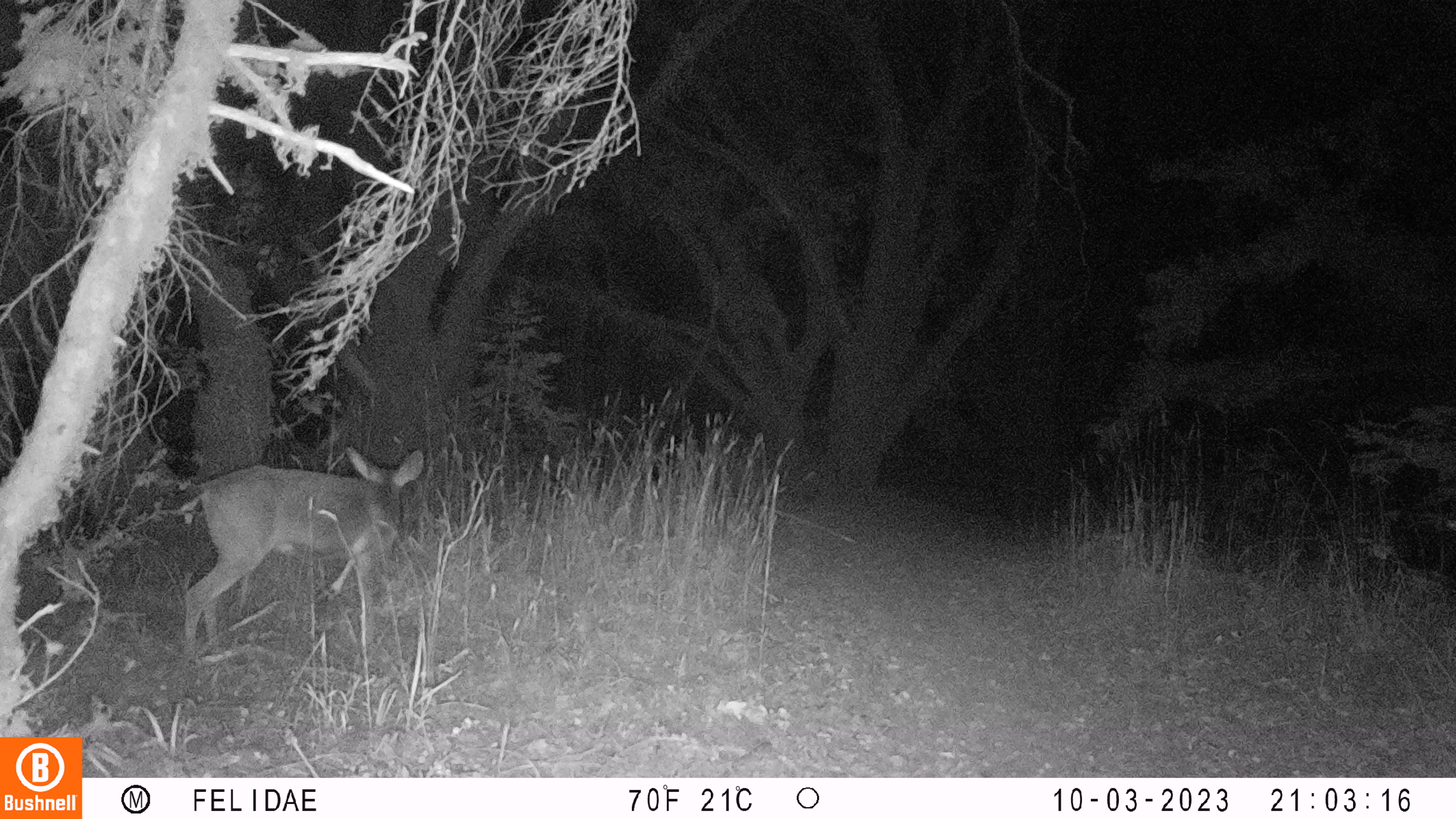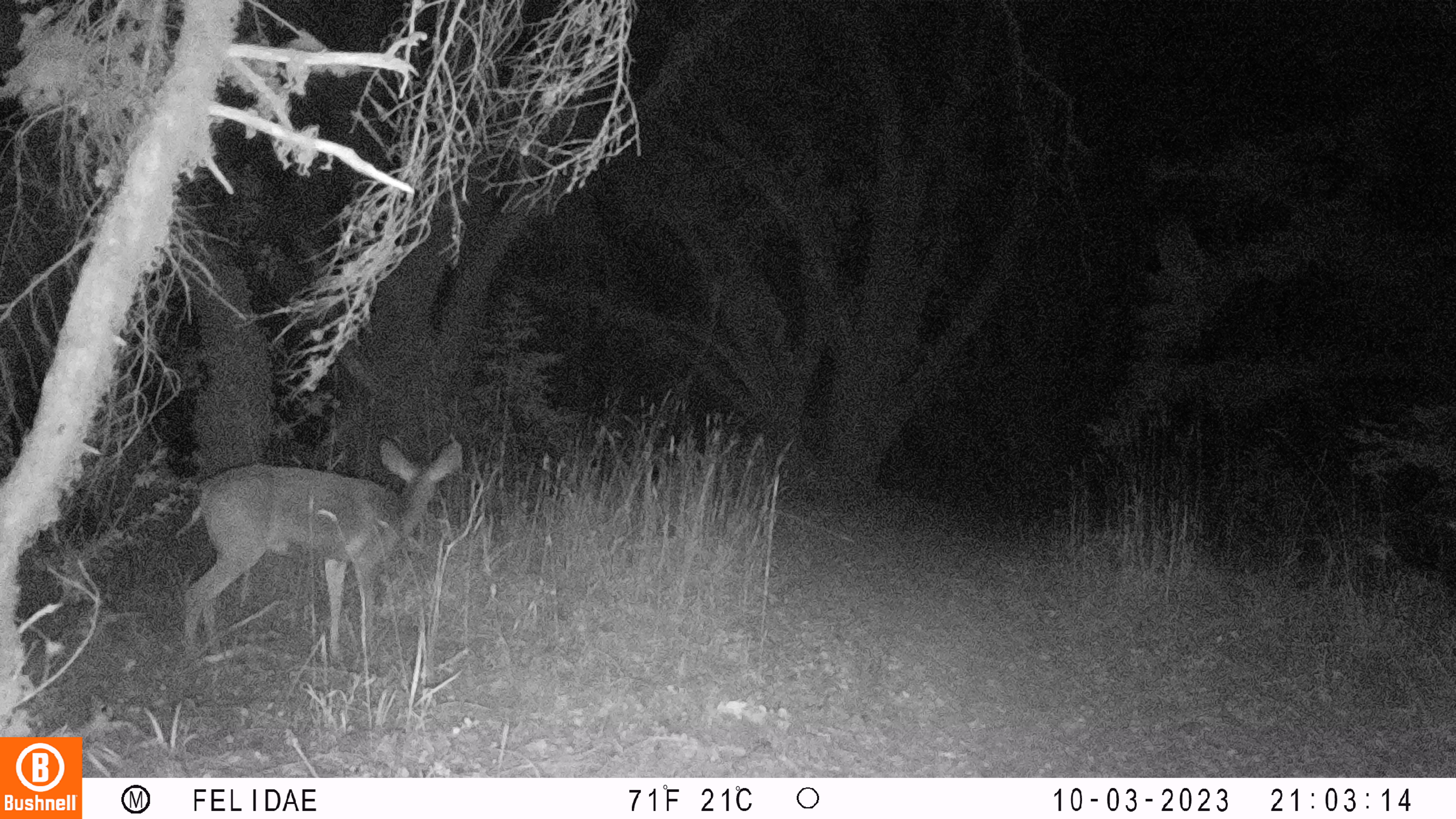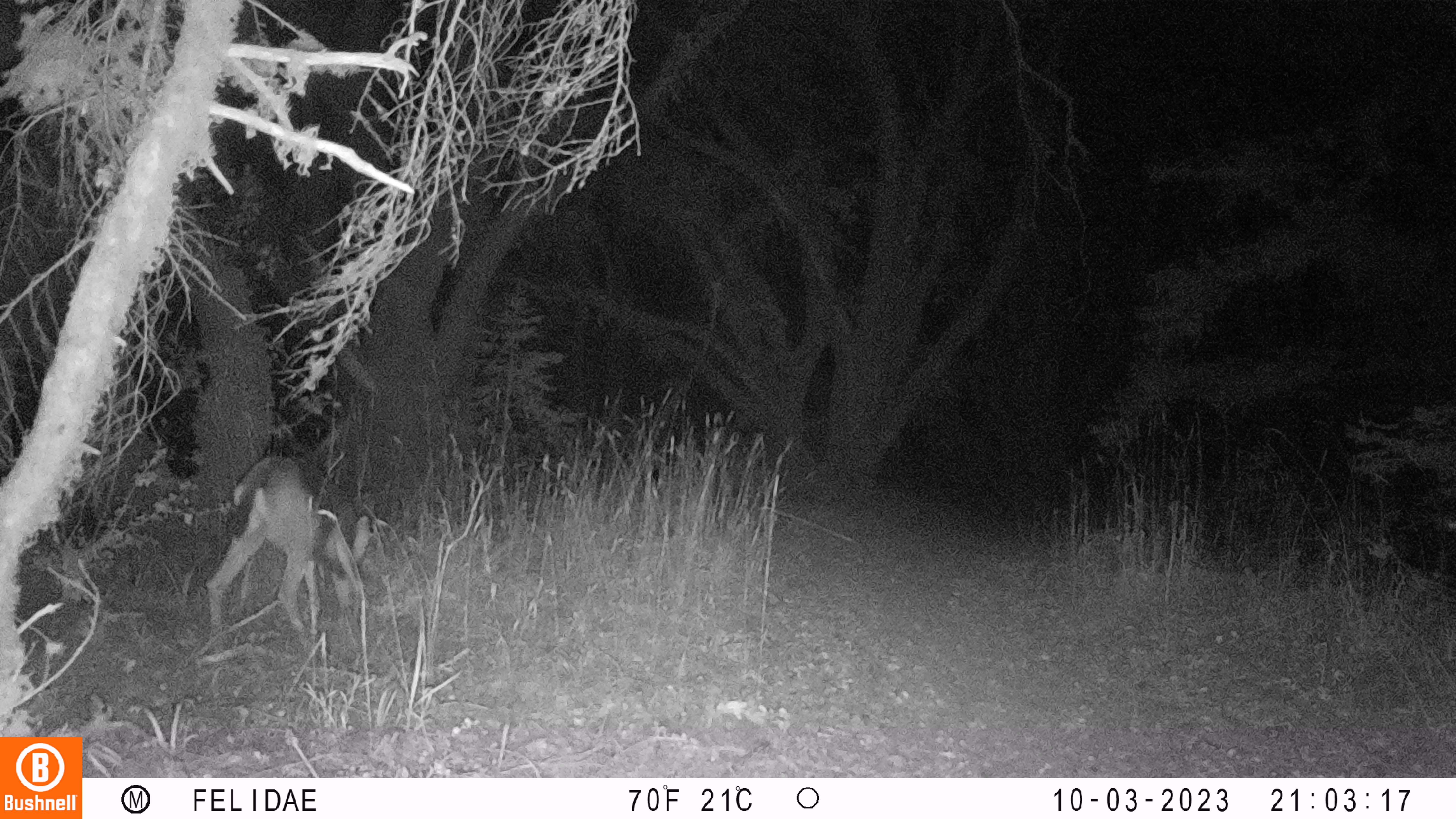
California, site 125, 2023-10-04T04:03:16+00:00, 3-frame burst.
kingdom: Animalia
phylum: Chordata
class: Mammalia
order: Artiodactyla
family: Cervidae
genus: Odocoileus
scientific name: Odocoileus hemionus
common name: mule deer